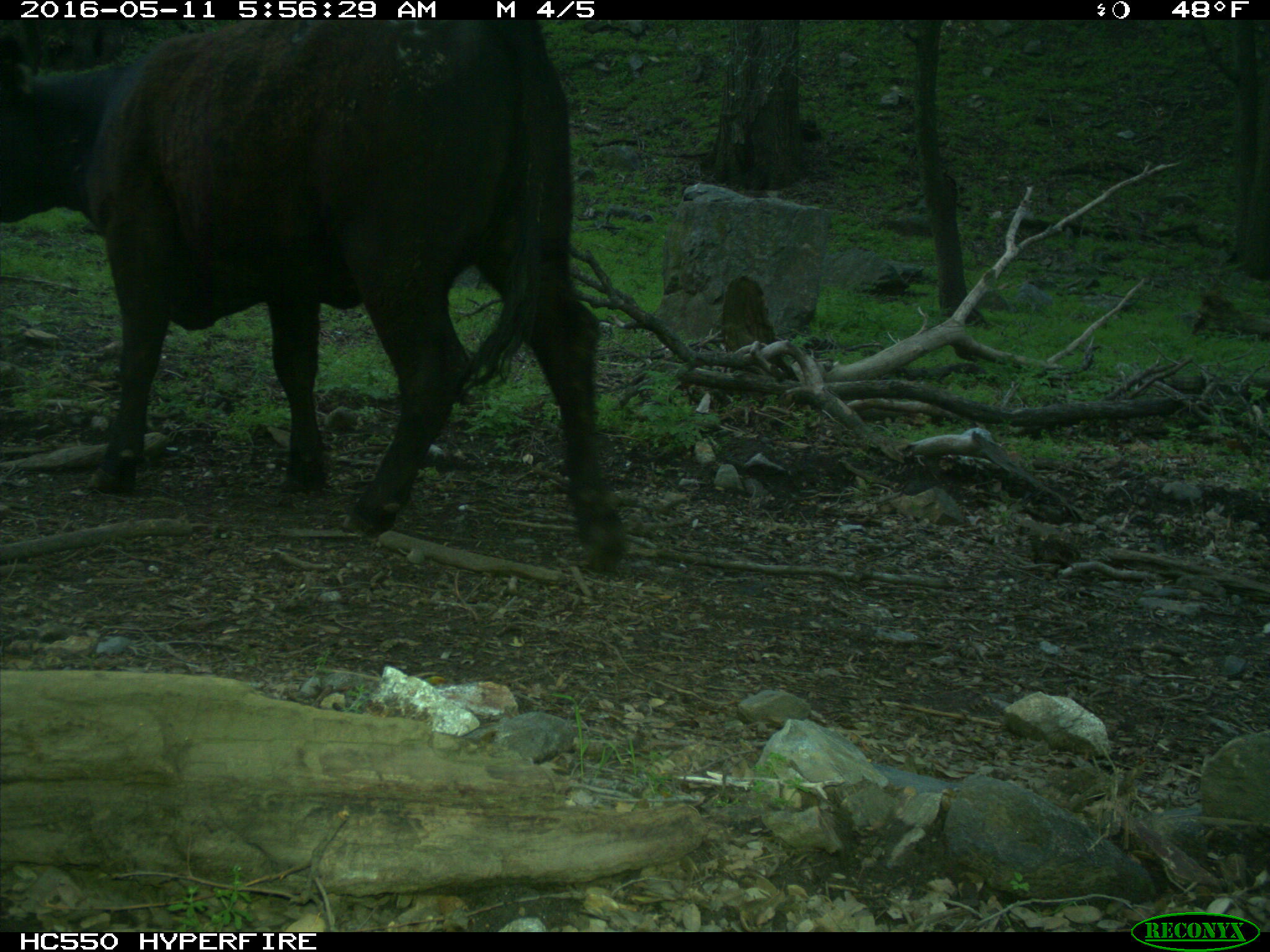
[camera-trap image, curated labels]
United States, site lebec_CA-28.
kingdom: Animalia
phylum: Chordata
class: Mammalia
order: Artiodactyla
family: Bovidae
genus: Bos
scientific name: Bos taurus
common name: domestic cow